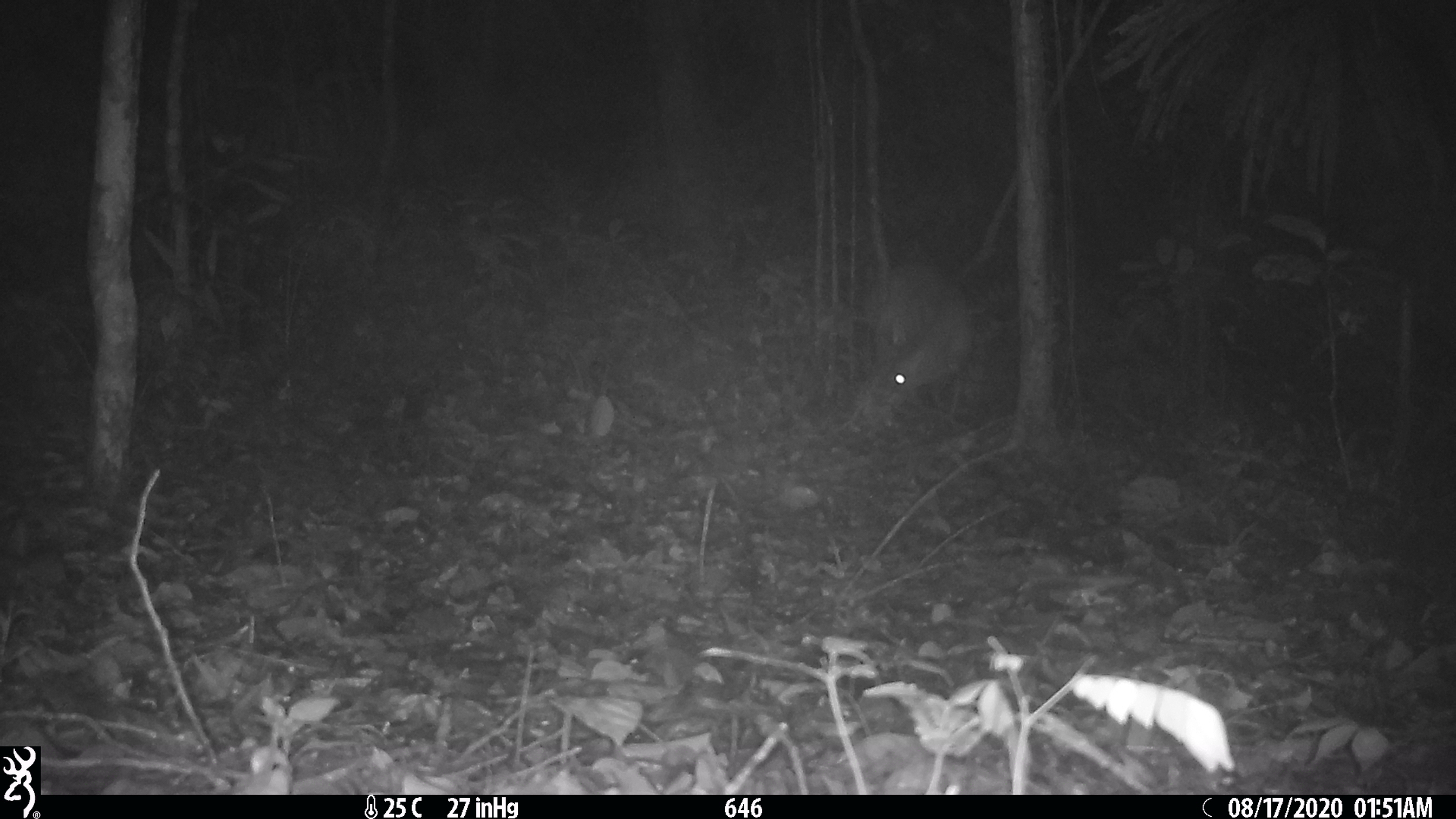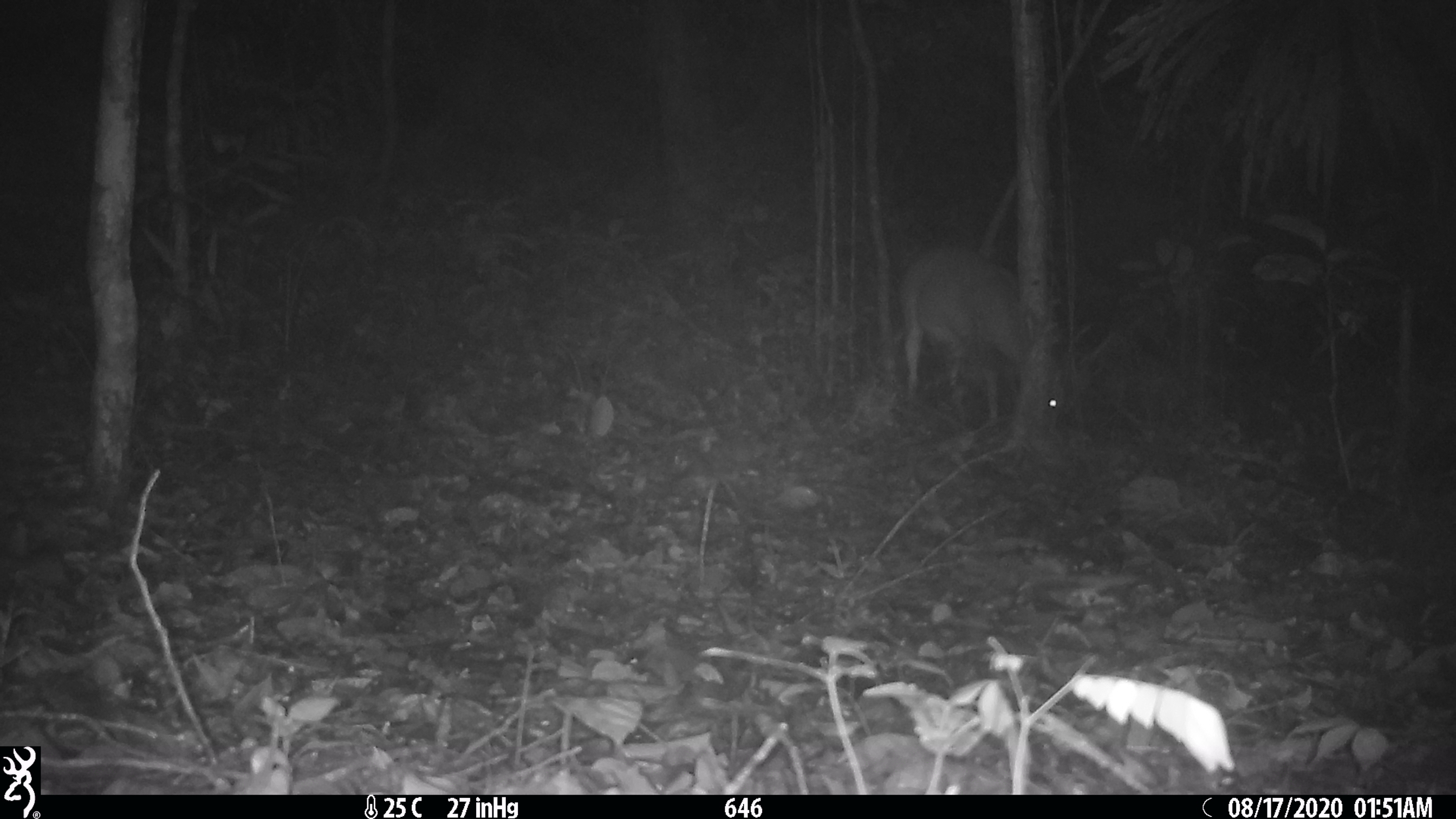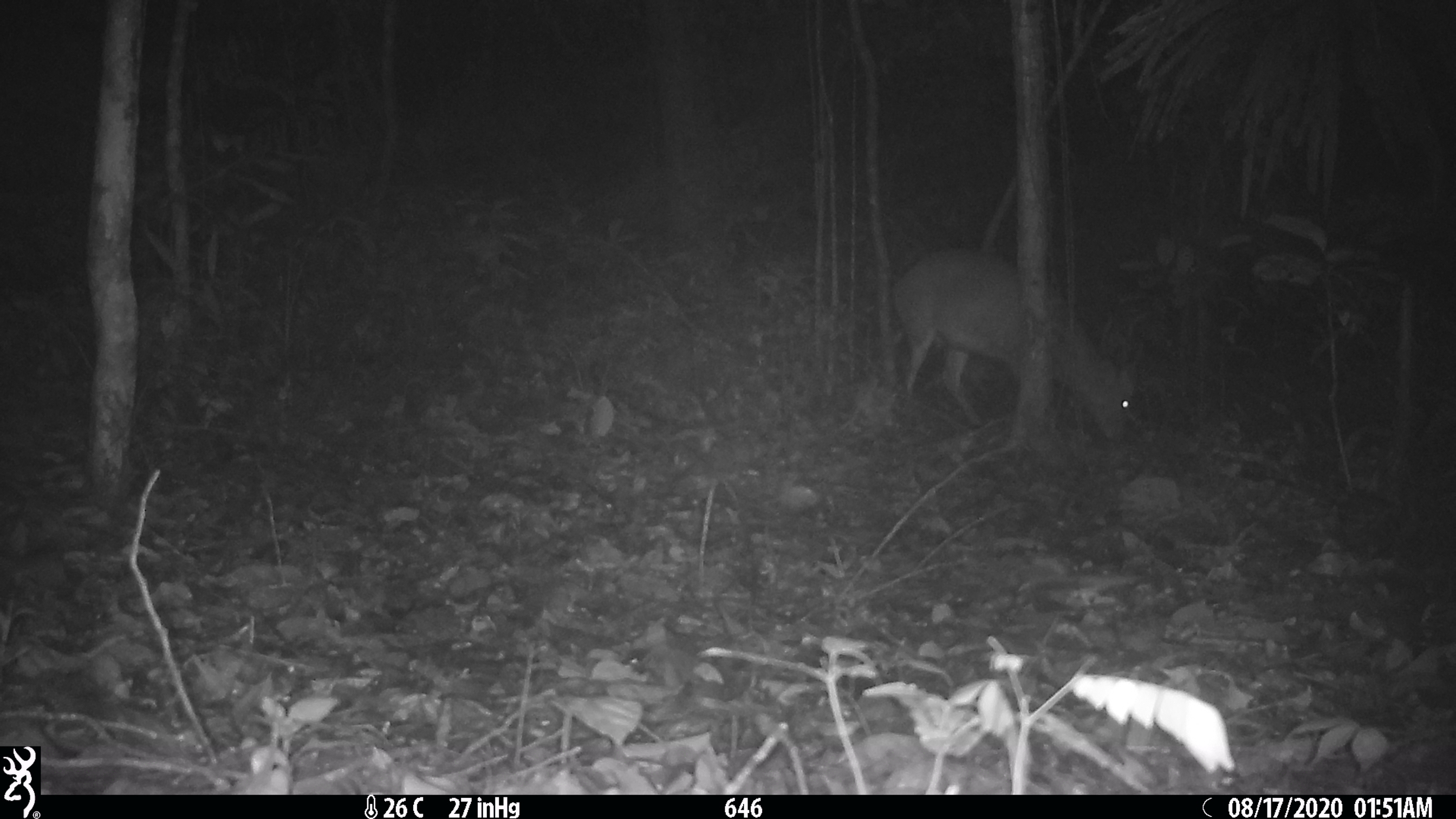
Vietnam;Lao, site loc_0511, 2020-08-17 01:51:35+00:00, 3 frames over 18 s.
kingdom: Animalia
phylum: Chordata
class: Mammalia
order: Artiodactyla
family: Cervidae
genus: Muntiacus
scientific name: Muntiacus vuquangensis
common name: large-antlered muntjac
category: large antlered muntjac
Large antlered muntjac (large-antlered muntjac) (Muntiacus vuquangensis). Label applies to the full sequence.